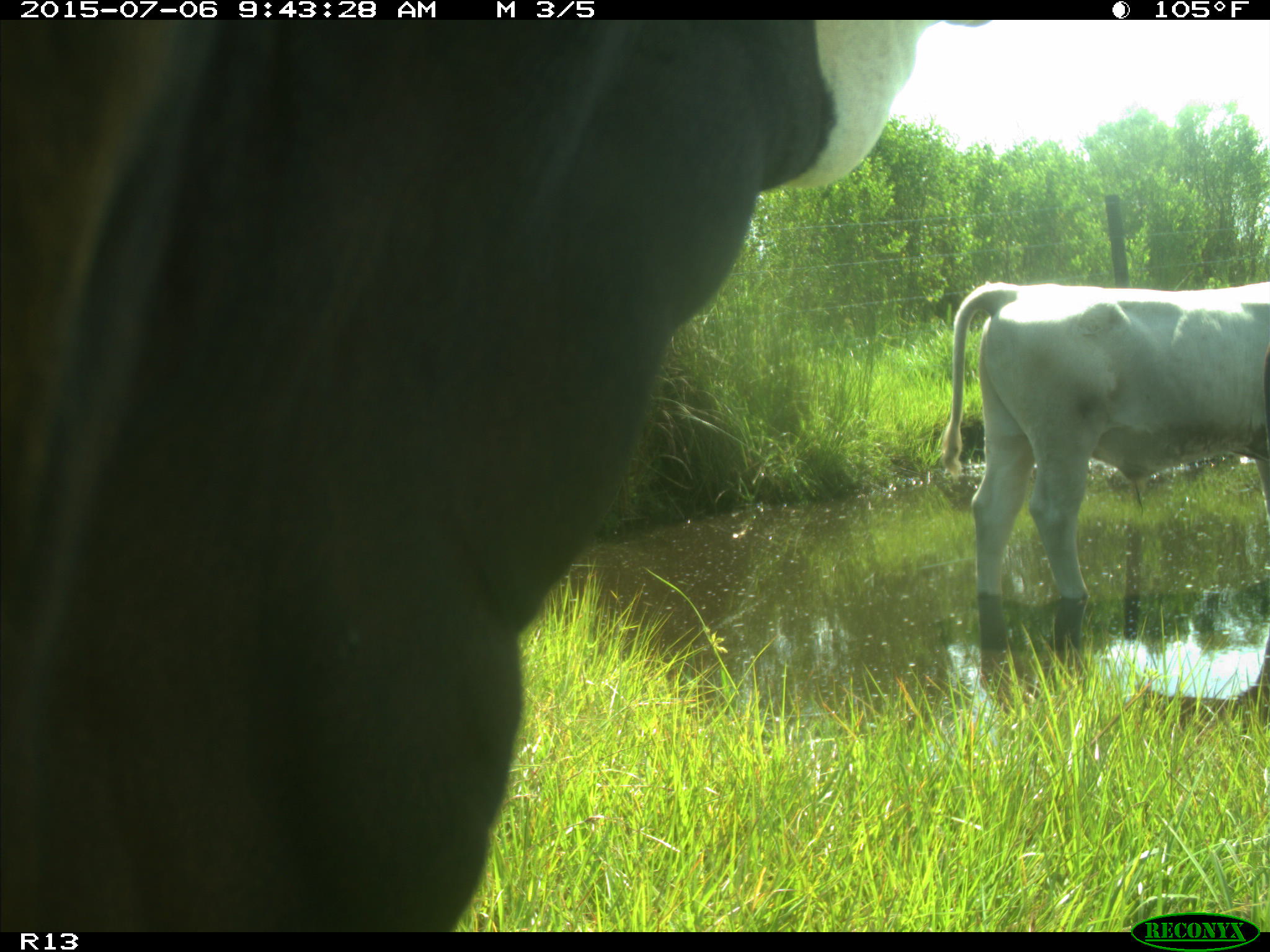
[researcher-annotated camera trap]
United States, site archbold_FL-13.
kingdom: Animalia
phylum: Chordata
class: Mammalia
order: Artiodactyla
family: Bovidae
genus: Bos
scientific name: Bos taurus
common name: domestic cow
Bos taurus (domestic cow).